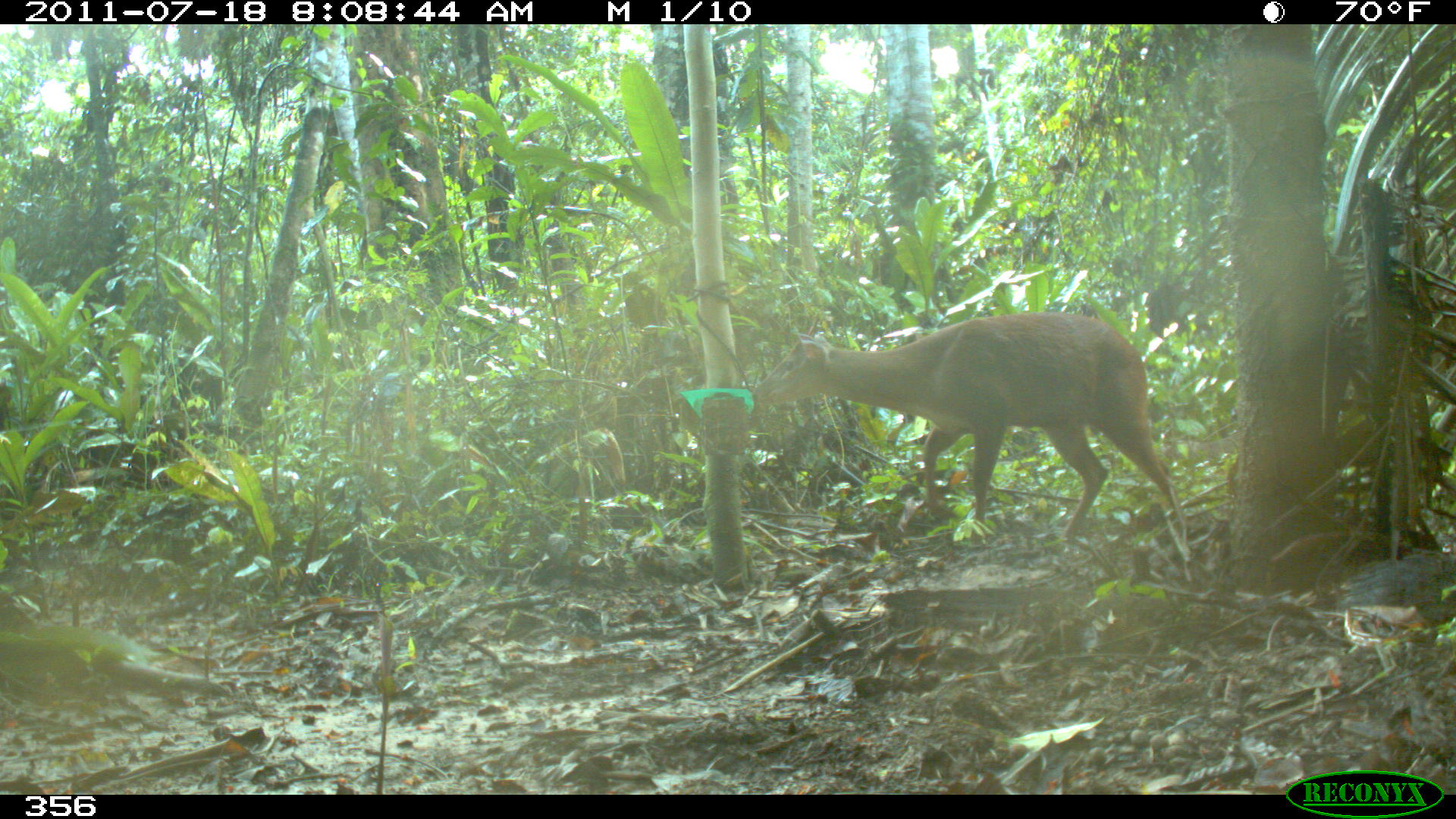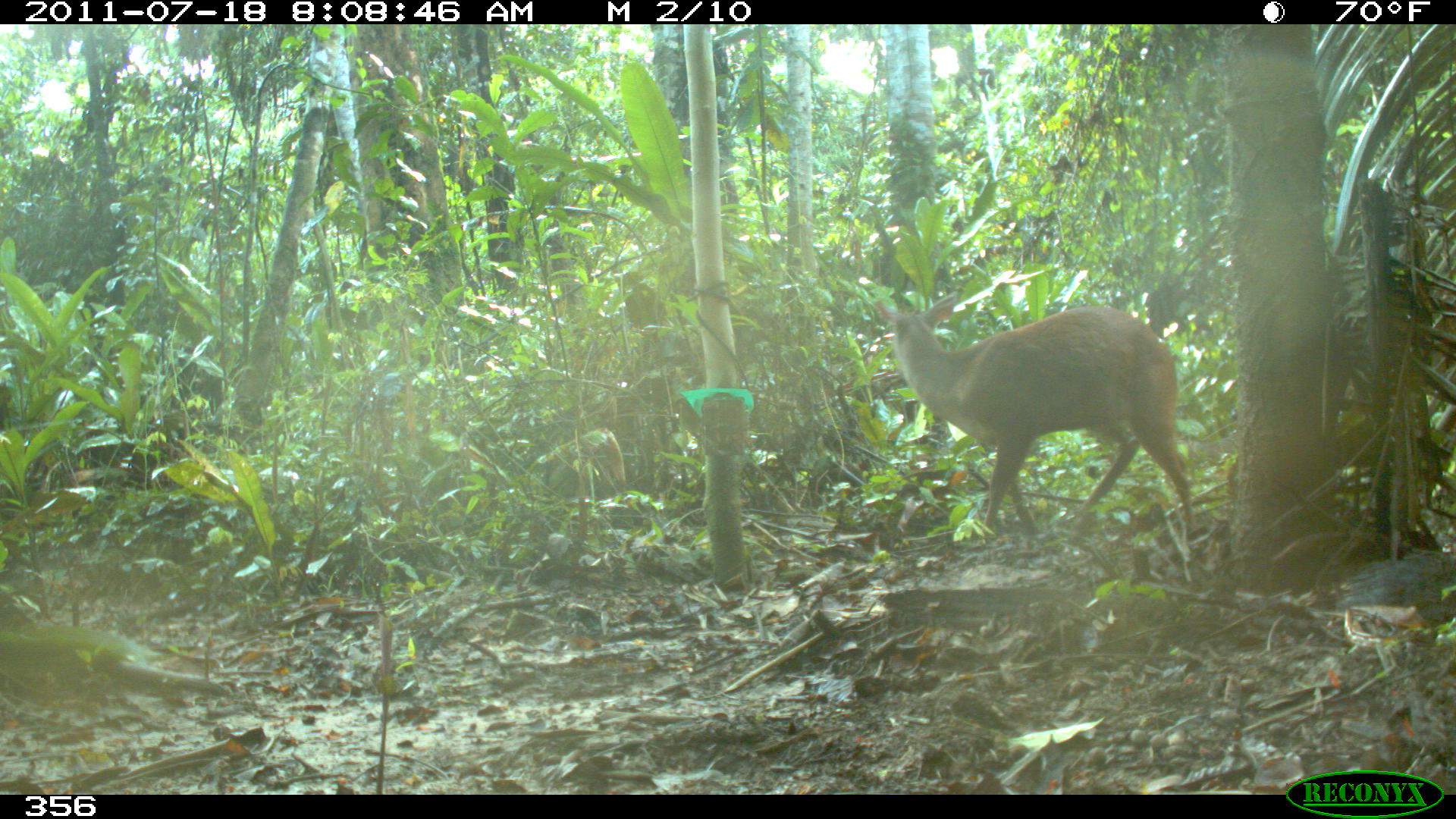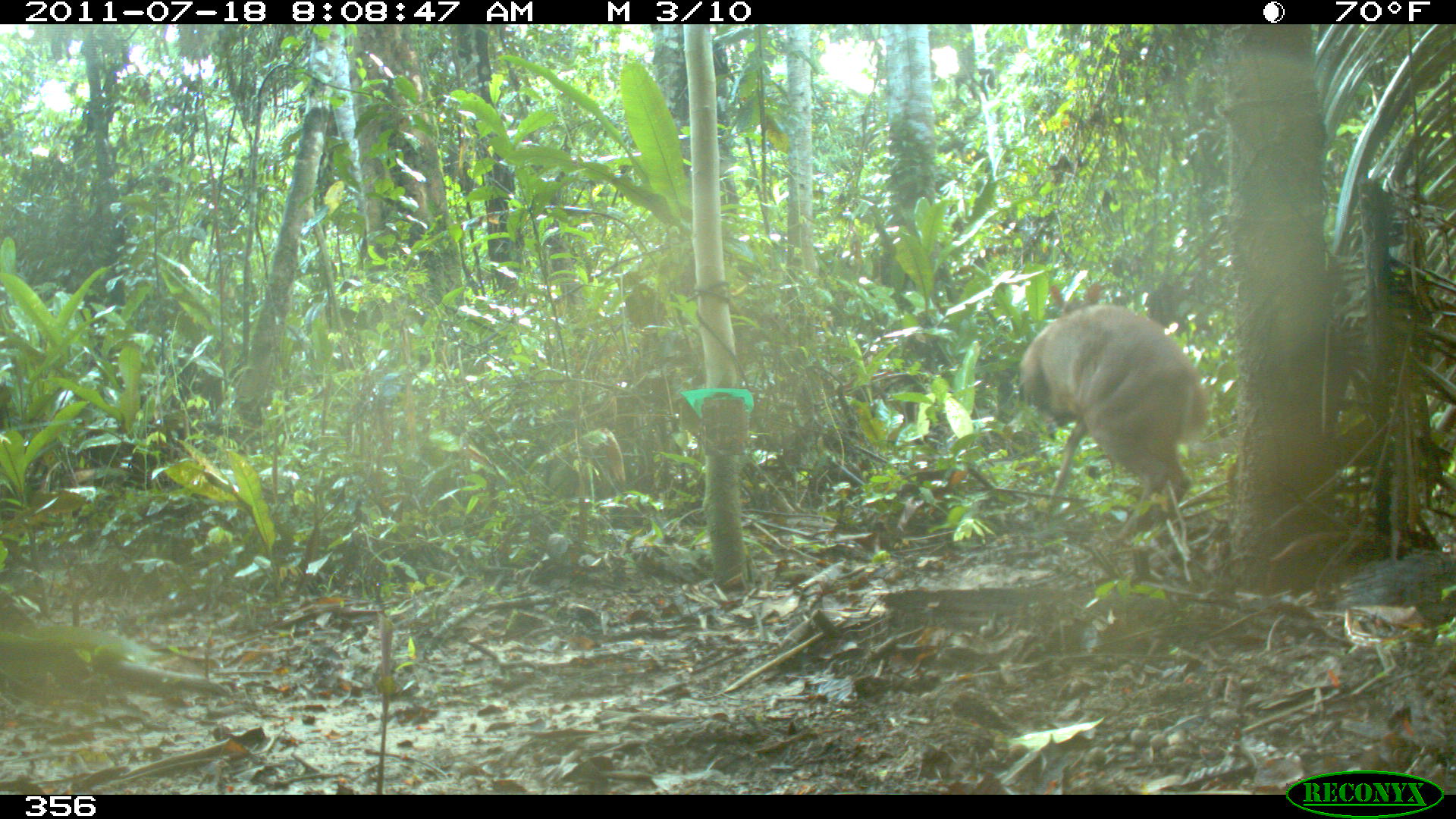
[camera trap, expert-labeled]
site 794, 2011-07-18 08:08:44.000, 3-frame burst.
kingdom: Animalia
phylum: Chordata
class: Mammalia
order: Artiodactyla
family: Cervidae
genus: Mazama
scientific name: Mazama americana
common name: red brocket